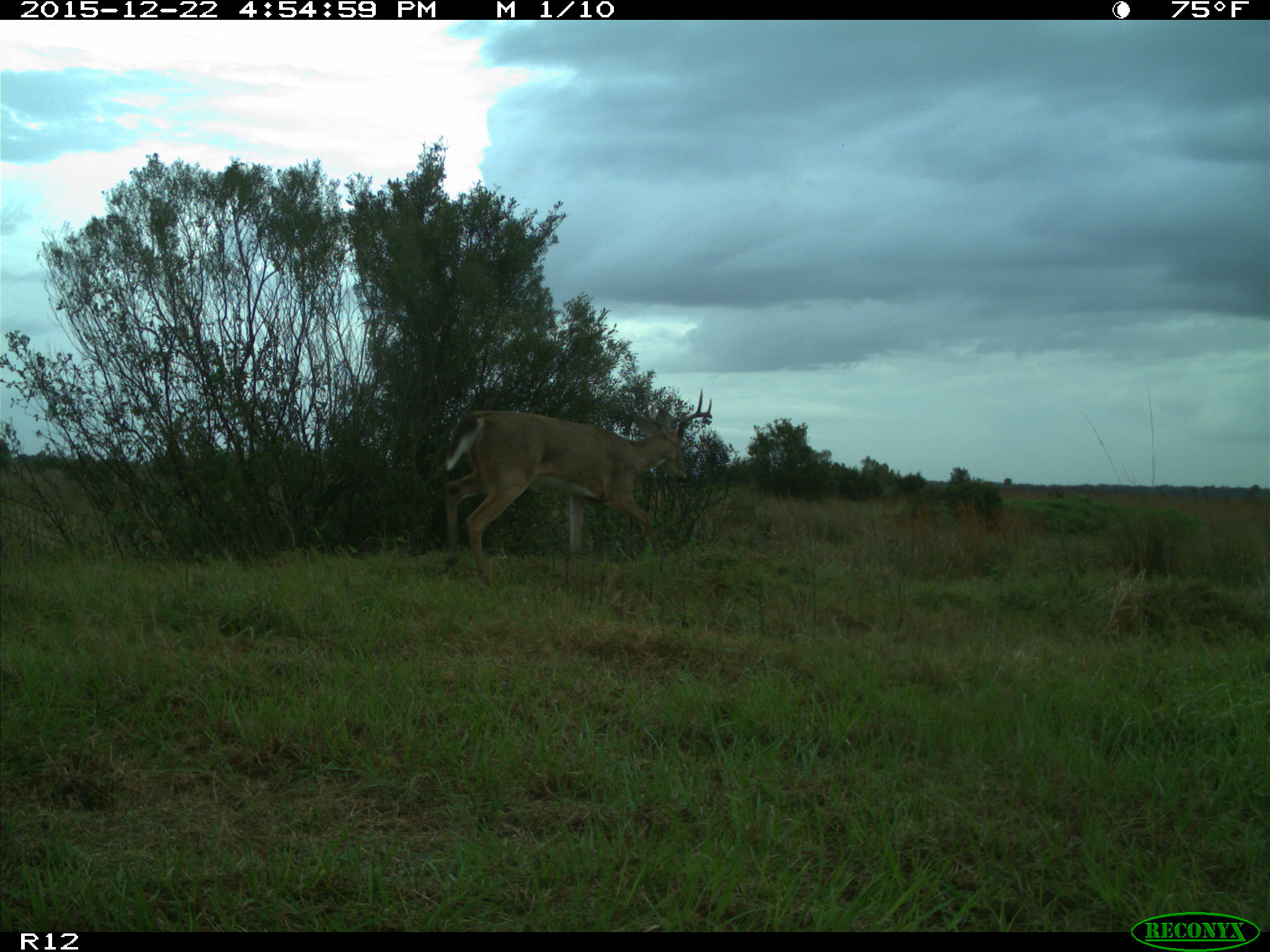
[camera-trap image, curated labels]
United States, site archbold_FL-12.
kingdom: Animalia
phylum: Chordata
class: Mammalia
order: Artiodactyla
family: Cervidae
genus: Odocoileus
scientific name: Odocoileus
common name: deer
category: unidentified deer